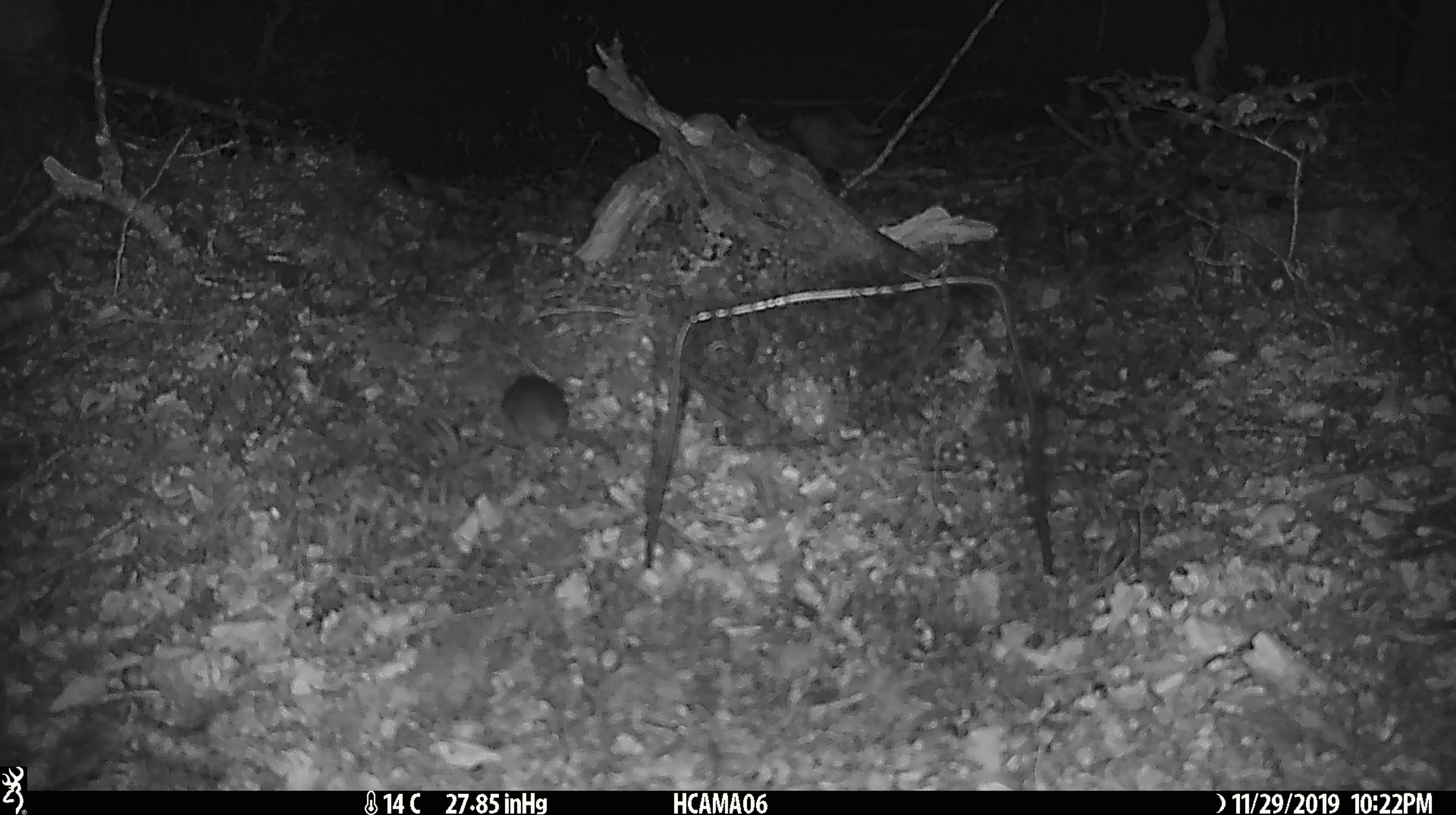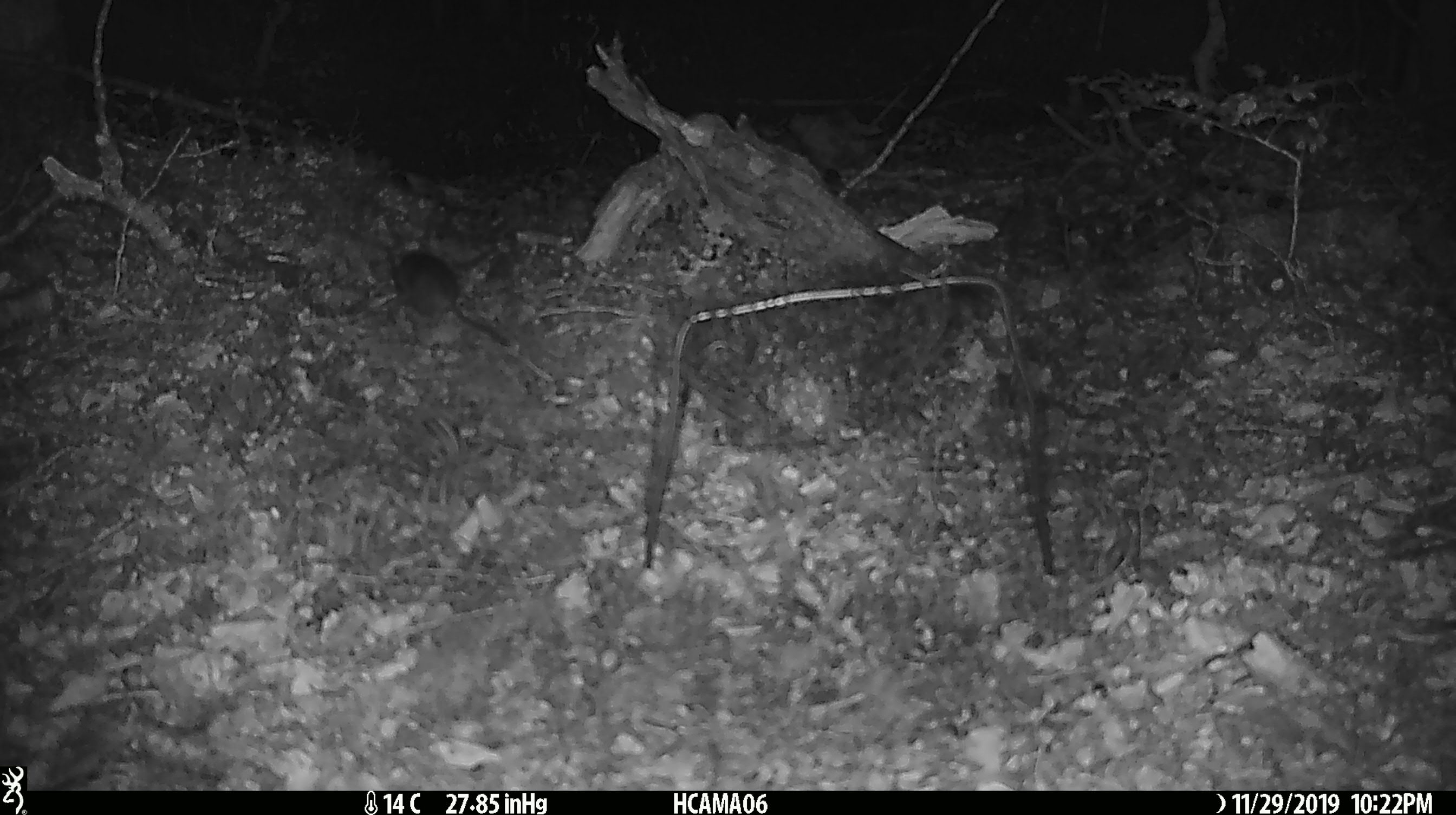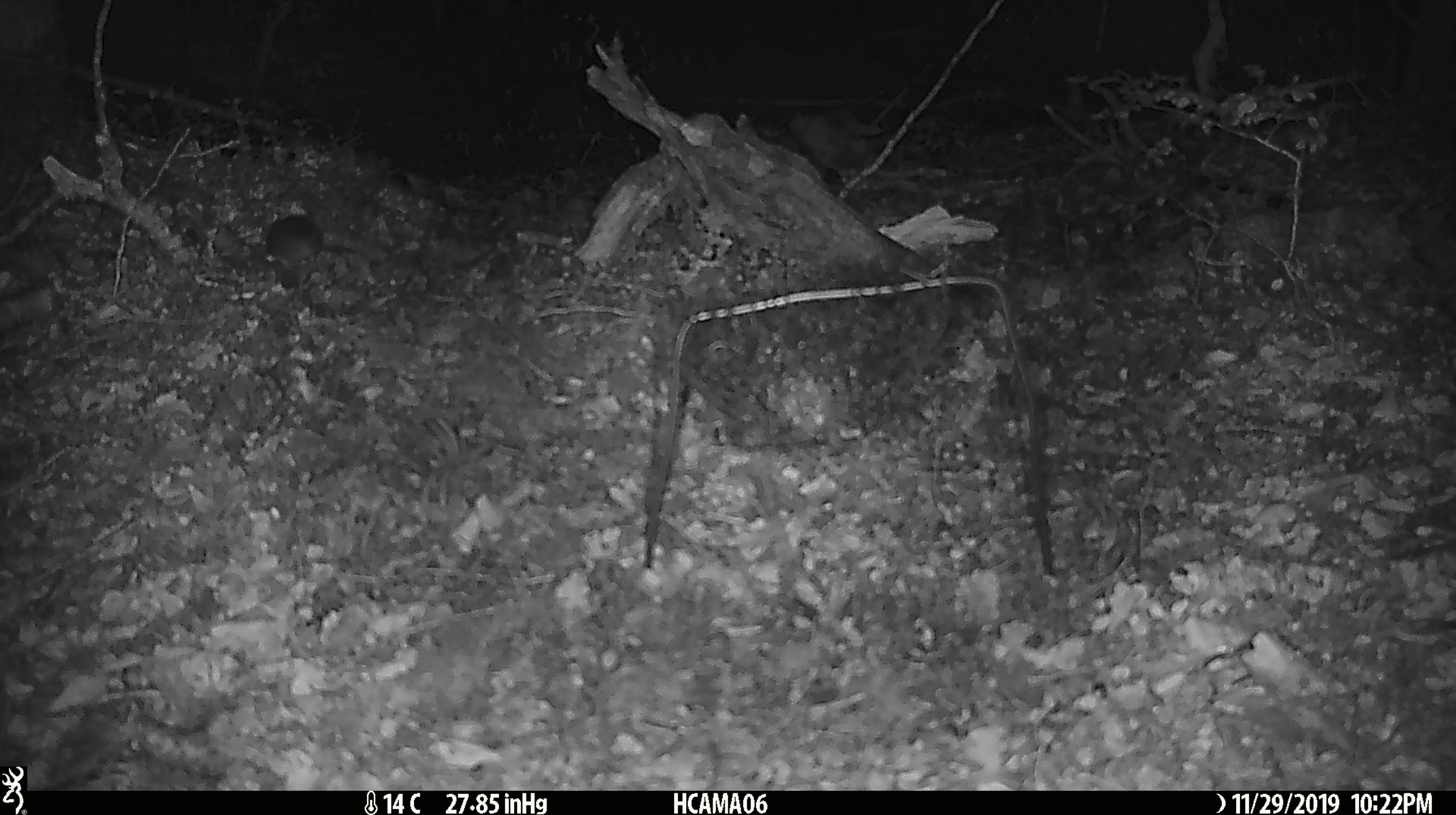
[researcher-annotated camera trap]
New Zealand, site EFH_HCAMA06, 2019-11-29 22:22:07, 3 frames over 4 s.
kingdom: Animalia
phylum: Chordata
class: Mammalia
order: Rodentia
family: Muridae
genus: Mus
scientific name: Mus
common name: mouse